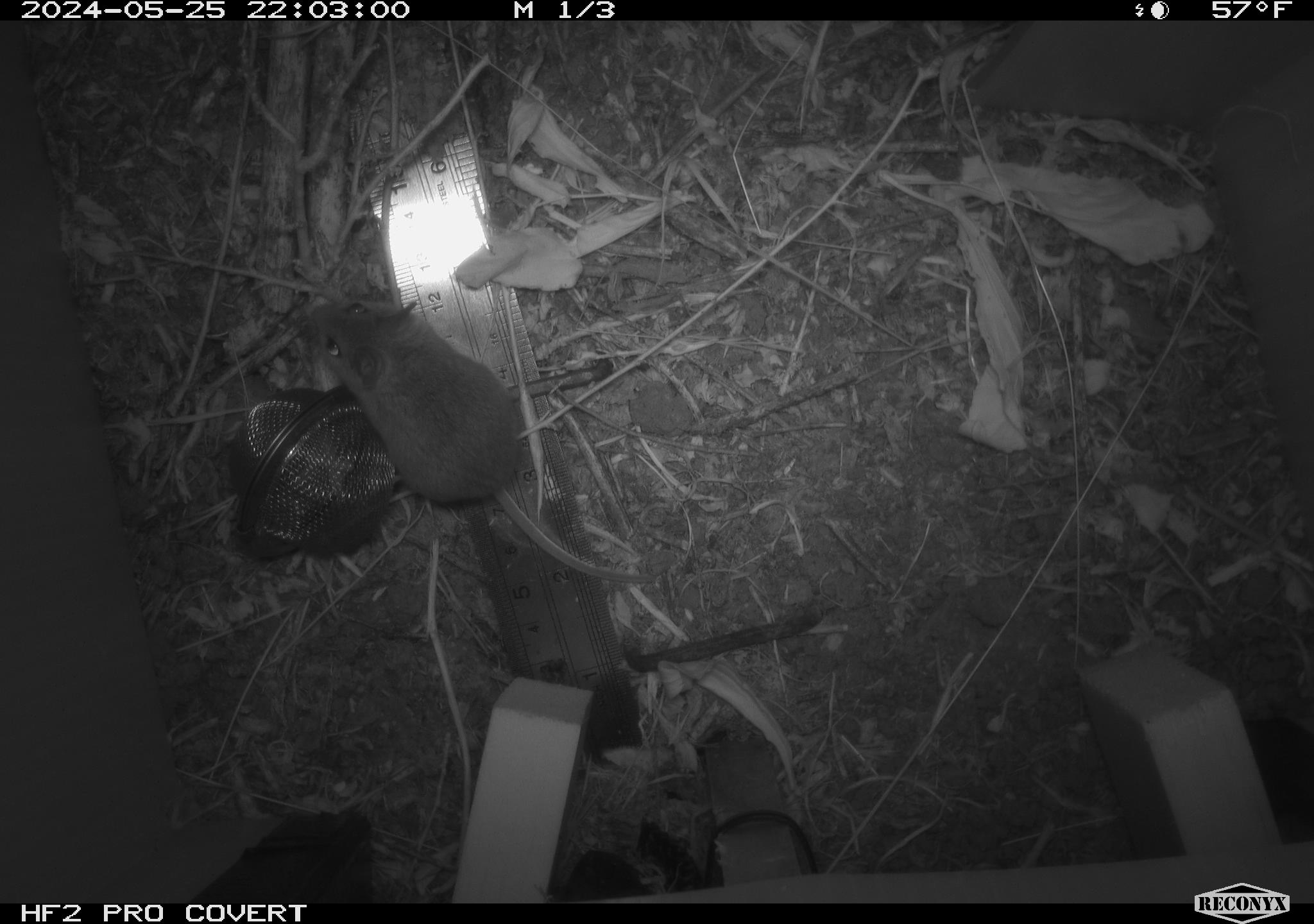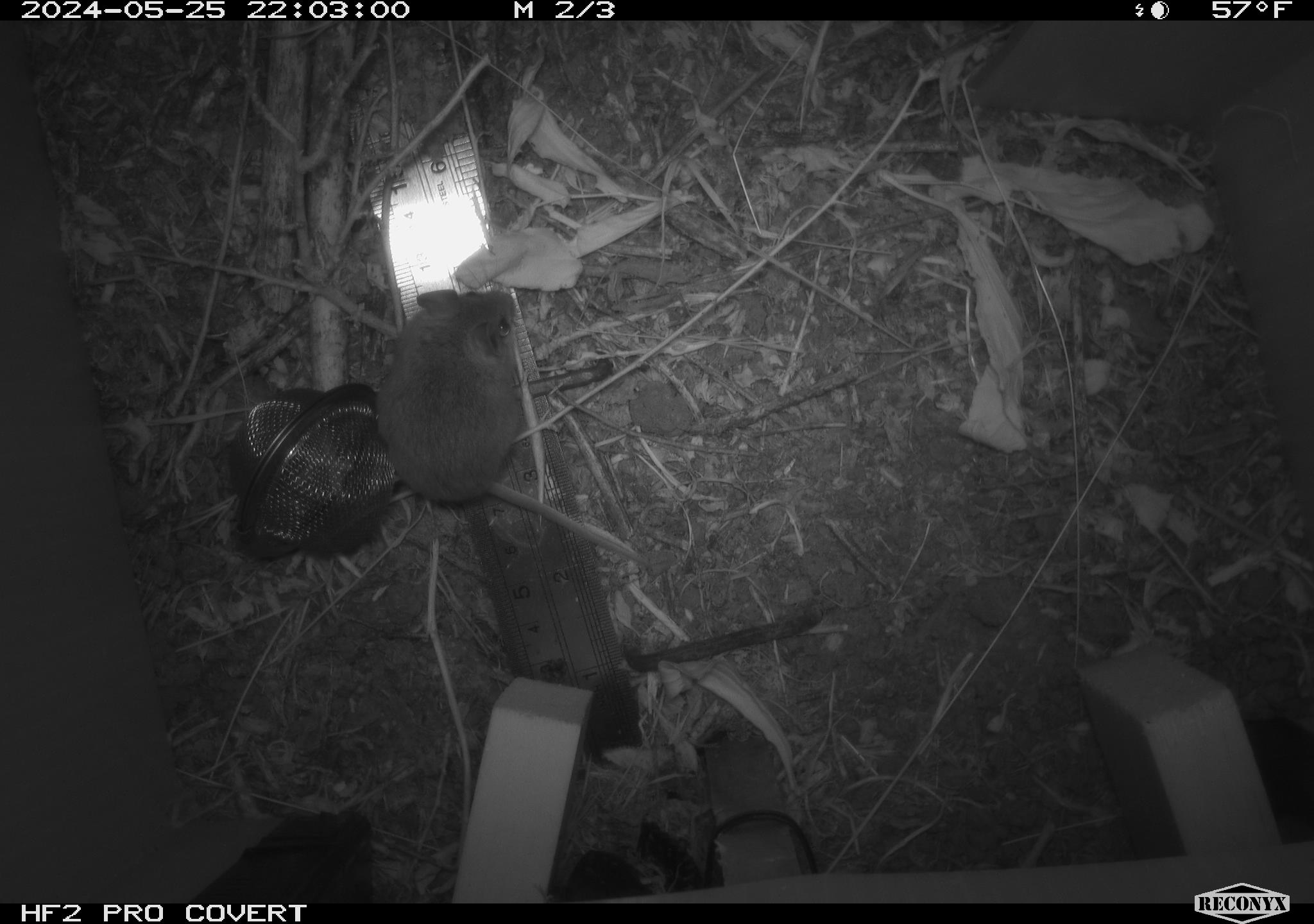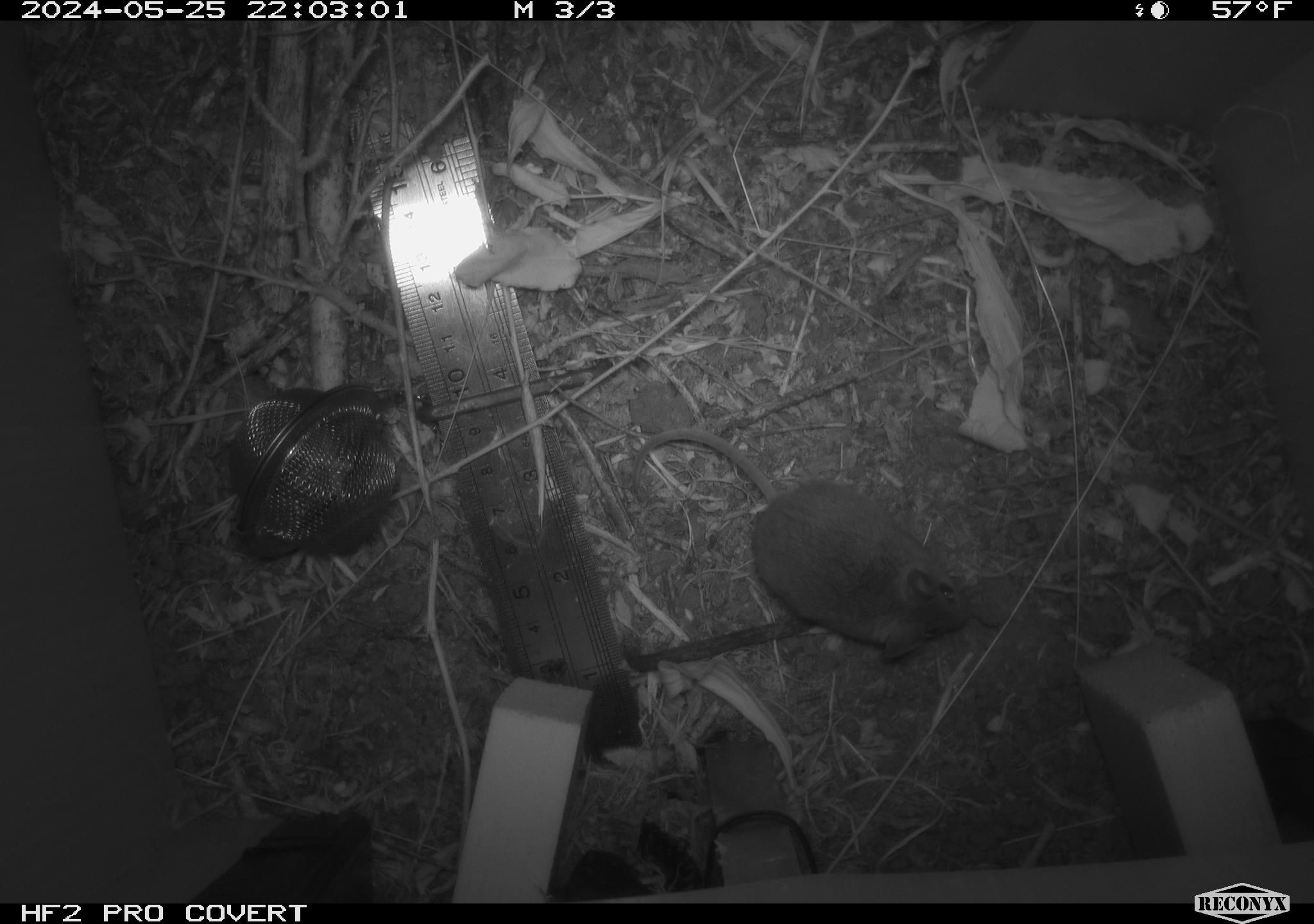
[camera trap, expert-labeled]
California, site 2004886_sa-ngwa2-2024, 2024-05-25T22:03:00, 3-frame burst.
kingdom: Animalia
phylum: Chordata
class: Mammalia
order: Rodentia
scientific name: Rodentia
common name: mouse species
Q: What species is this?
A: Mouse species (Rodentia).